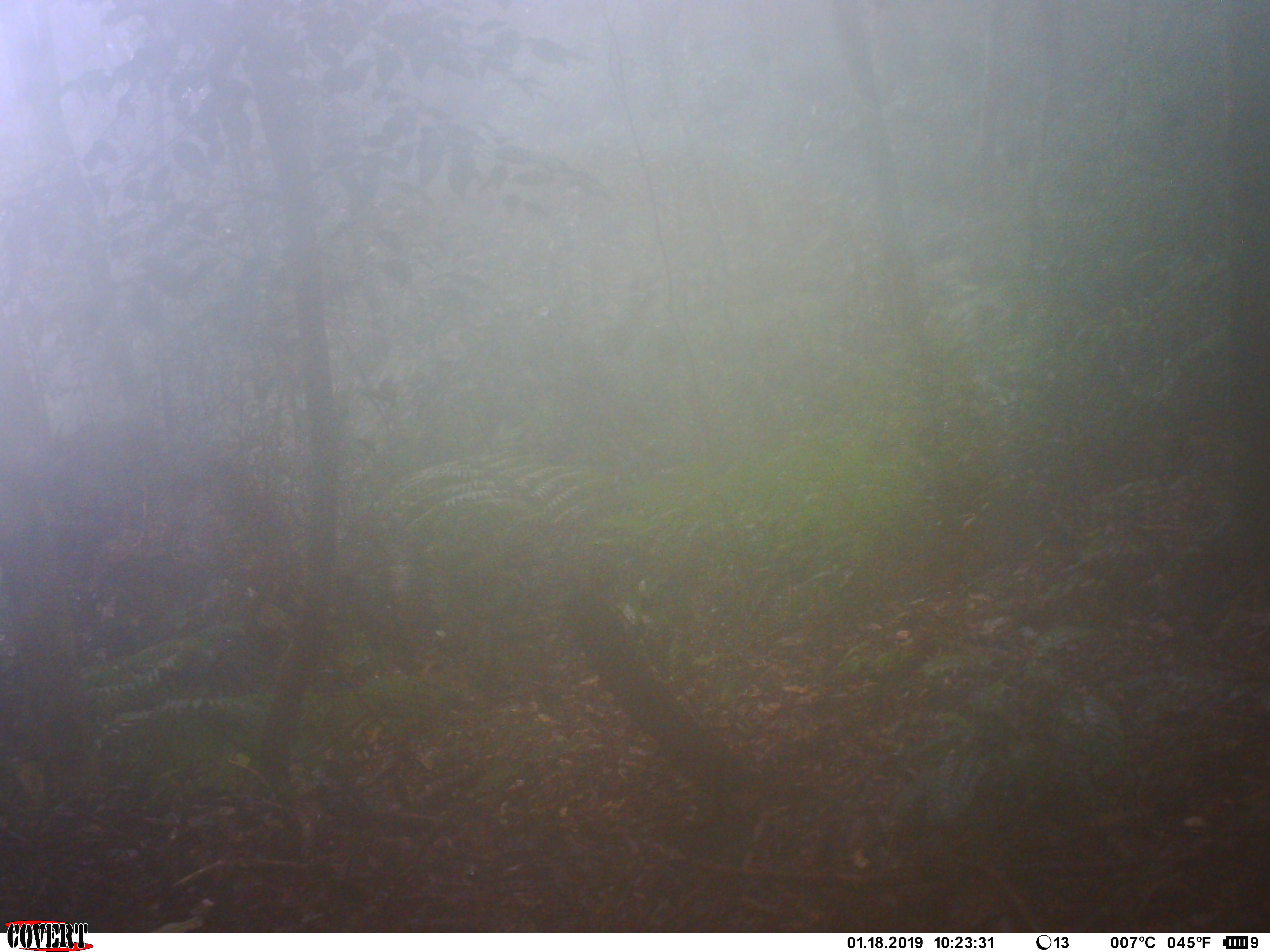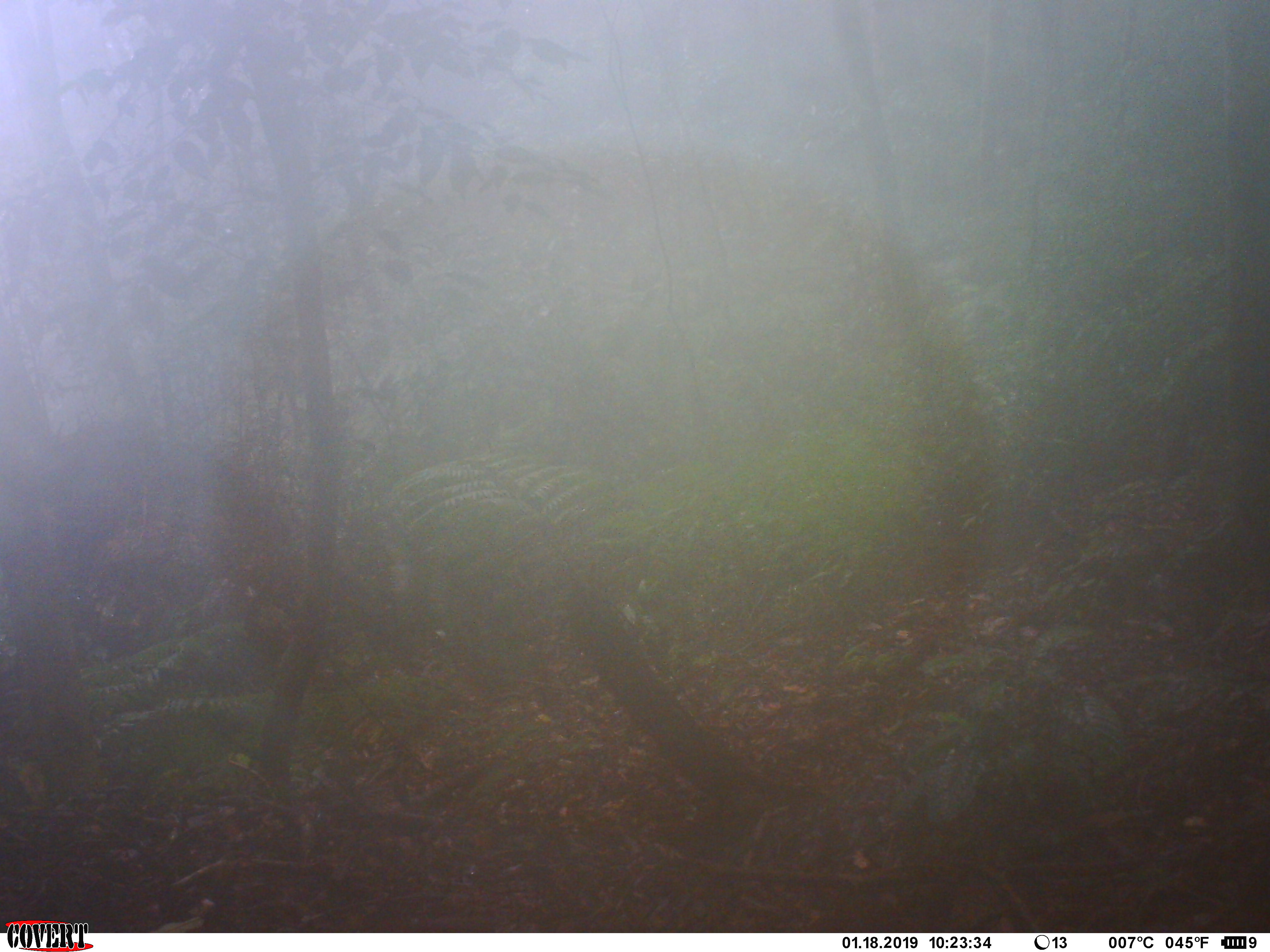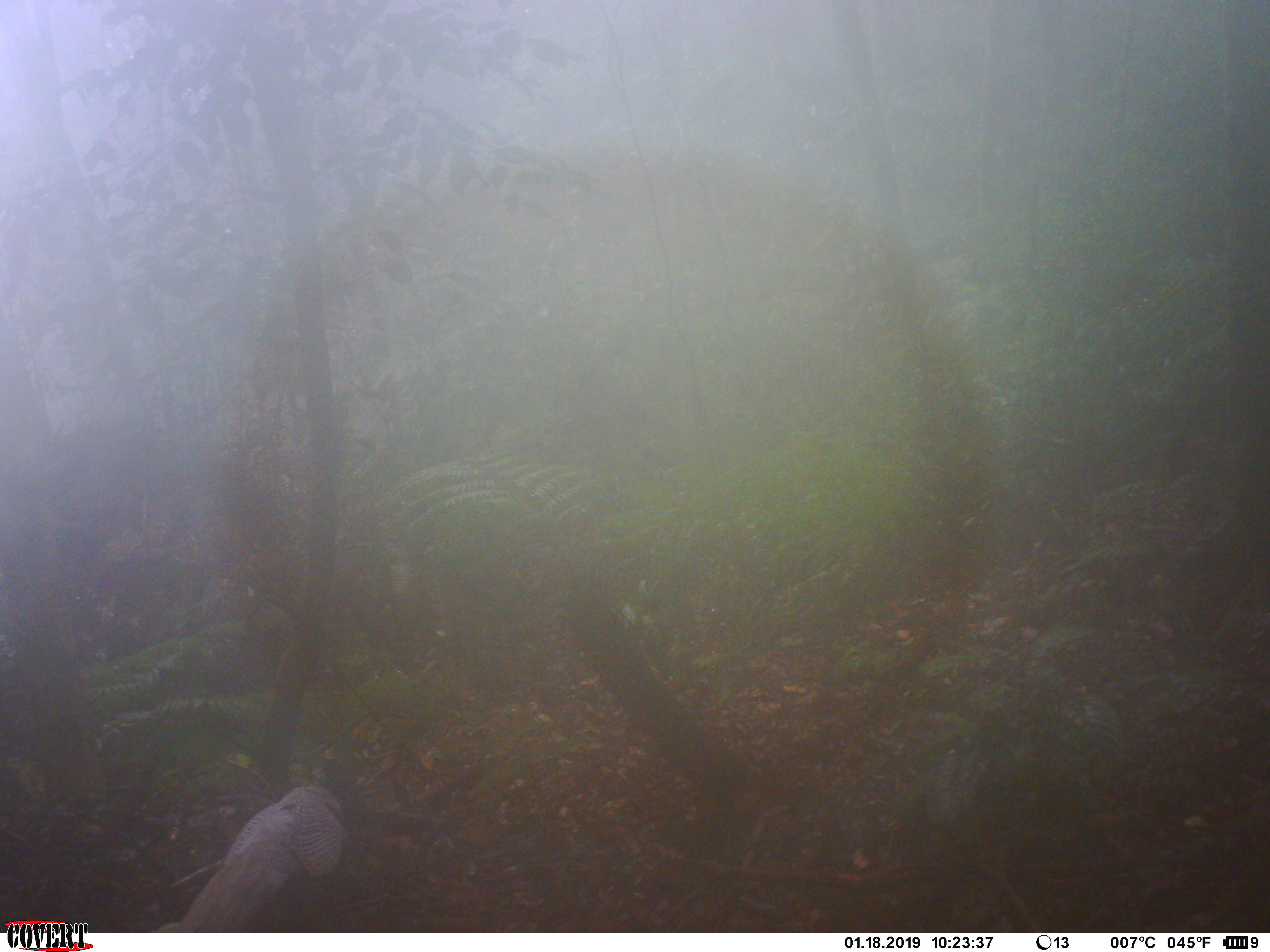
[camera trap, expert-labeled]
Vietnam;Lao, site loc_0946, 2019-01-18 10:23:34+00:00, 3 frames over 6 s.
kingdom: Animalia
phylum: Chordata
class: Aves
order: Galliformes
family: Phasianidae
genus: Lophura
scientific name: Lophura nycthemera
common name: silver pheasant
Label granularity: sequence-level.